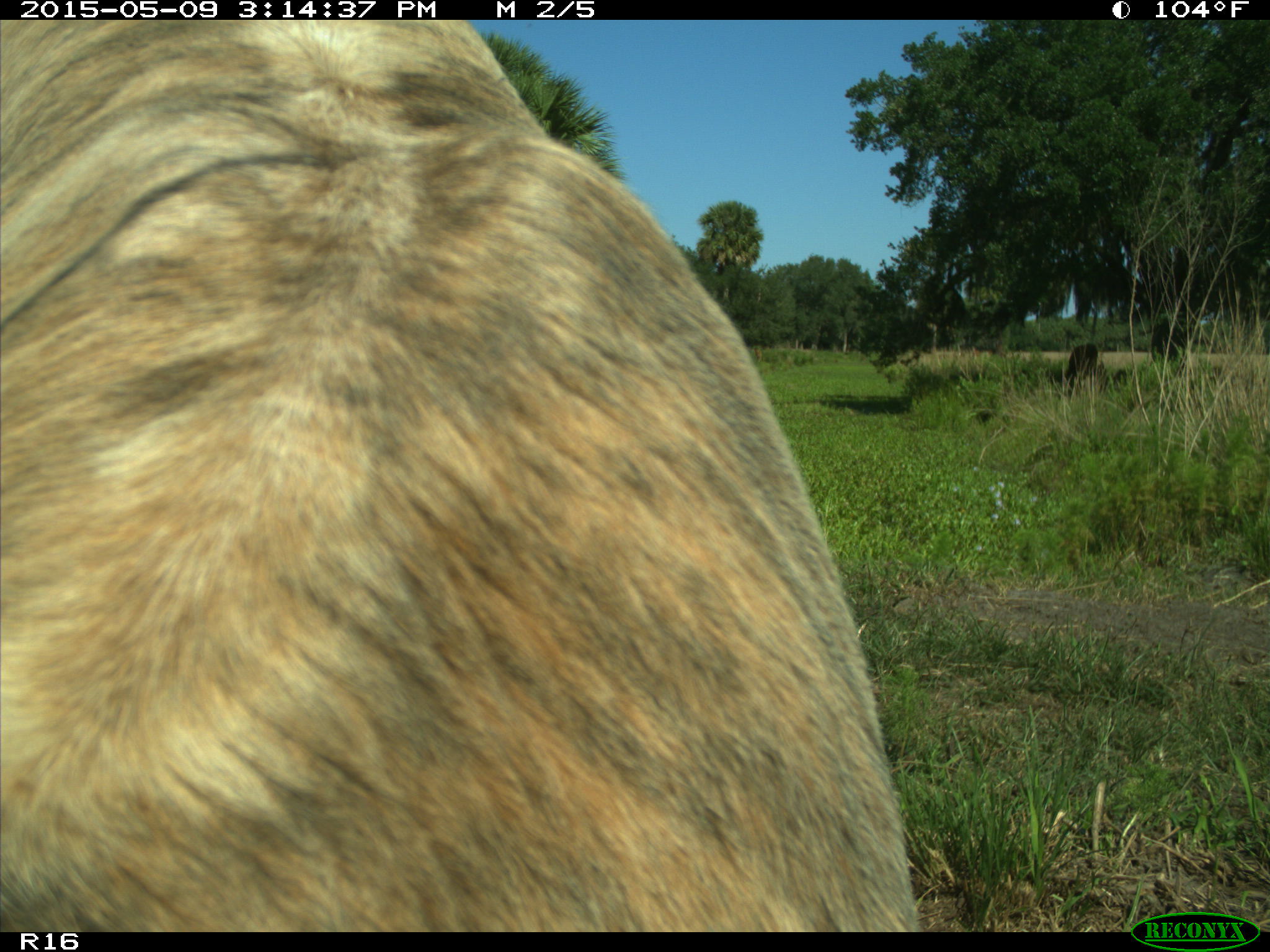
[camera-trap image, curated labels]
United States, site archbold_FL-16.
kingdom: Animalia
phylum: Chordata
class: Mammalia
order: Artiodactyla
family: Bovidae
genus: Bos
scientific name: Bos taurus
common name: domestic cow